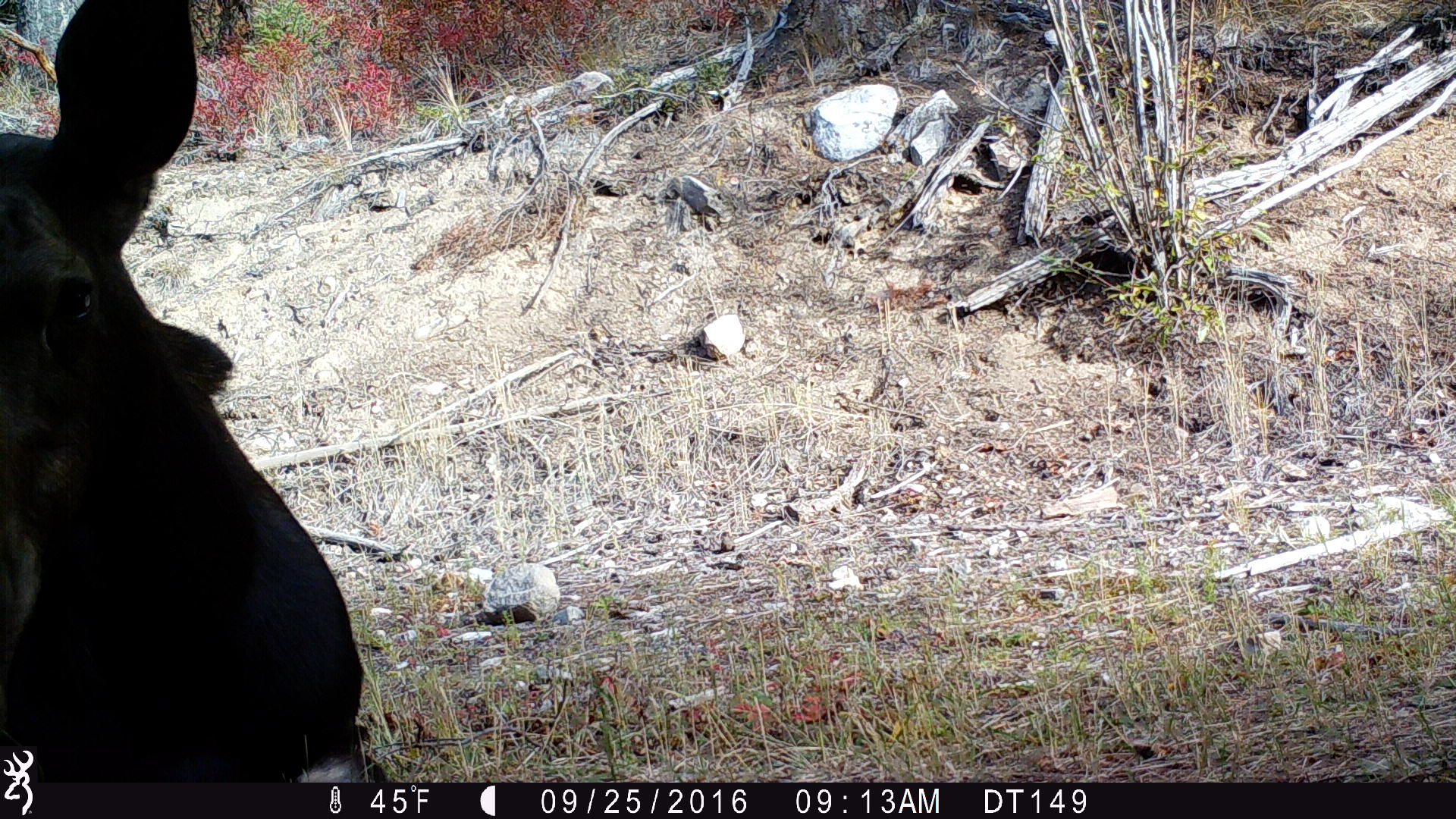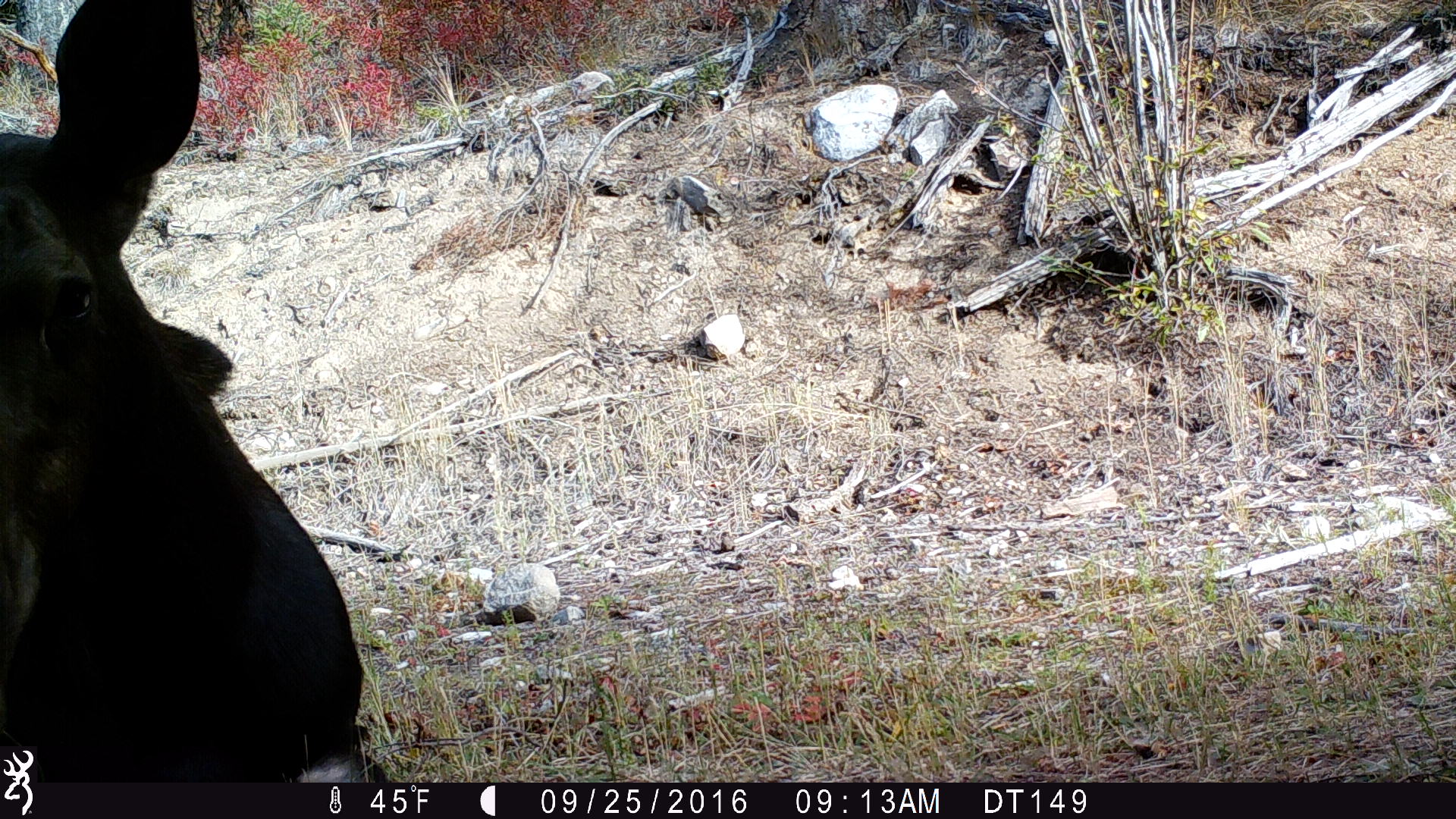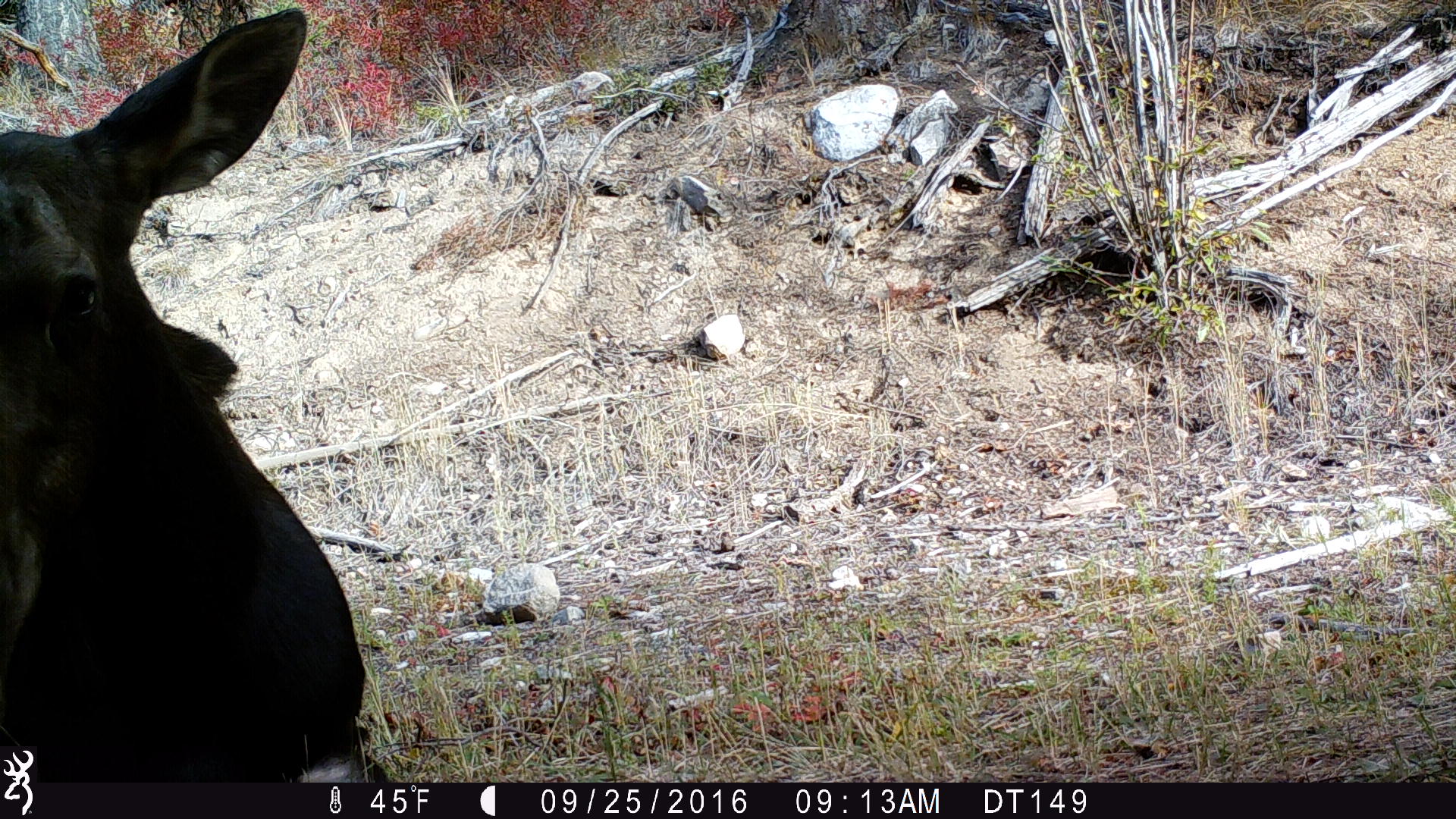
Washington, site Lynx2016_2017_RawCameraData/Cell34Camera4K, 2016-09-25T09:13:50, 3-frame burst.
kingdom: Animalia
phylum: Chordata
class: Mammalia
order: Artiodactyla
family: Cervidae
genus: Alces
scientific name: Alces alces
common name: moose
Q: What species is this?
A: Alces alces (moose).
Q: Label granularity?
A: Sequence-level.